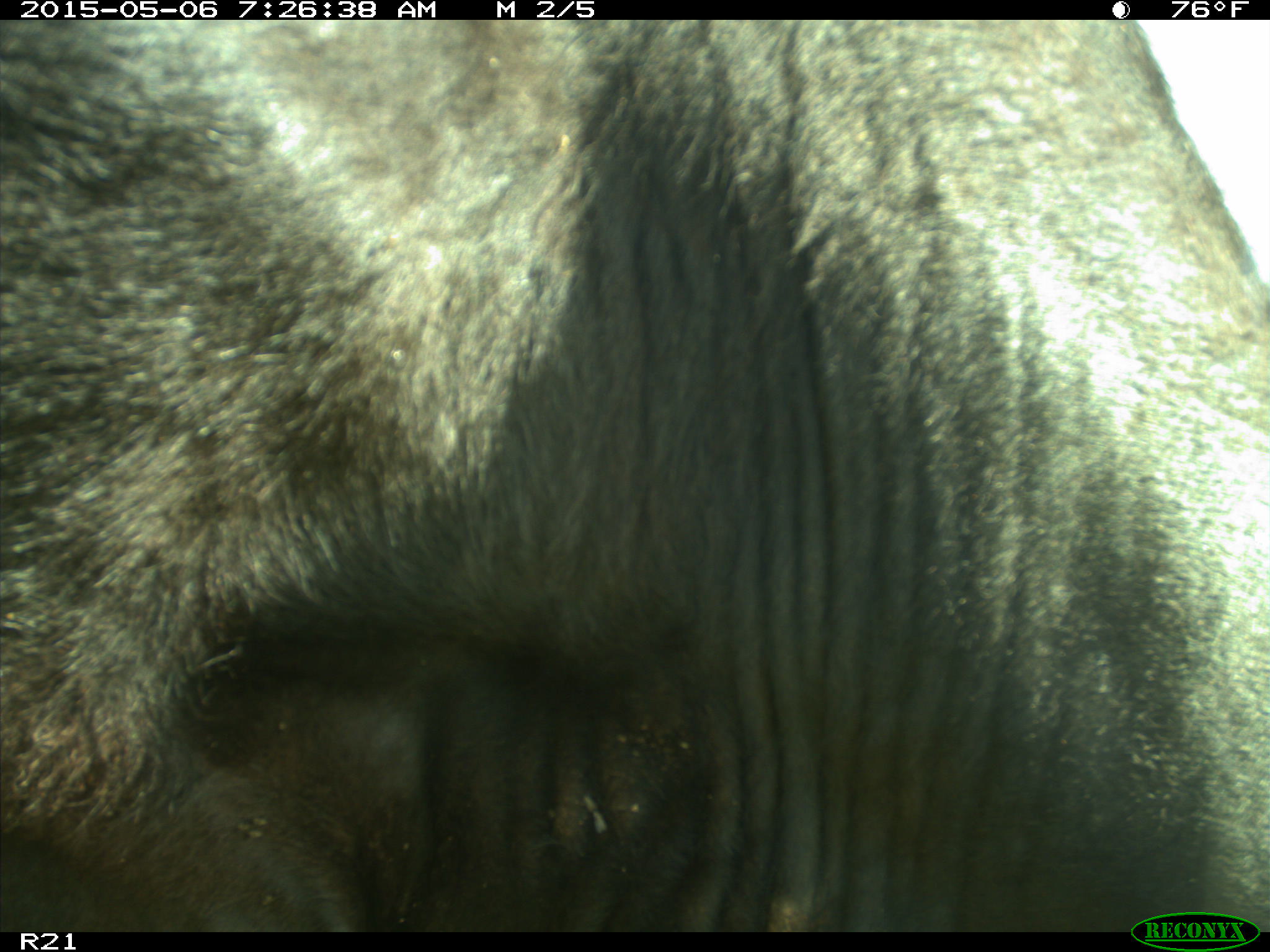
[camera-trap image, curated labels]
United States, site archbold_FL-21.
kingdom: Animalia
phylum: Chordata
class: Mammalia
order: Artiodactyla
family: Bovidae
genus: Bos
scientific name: Bos taurus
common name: domestic cow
Bos taurus (domestic cow).